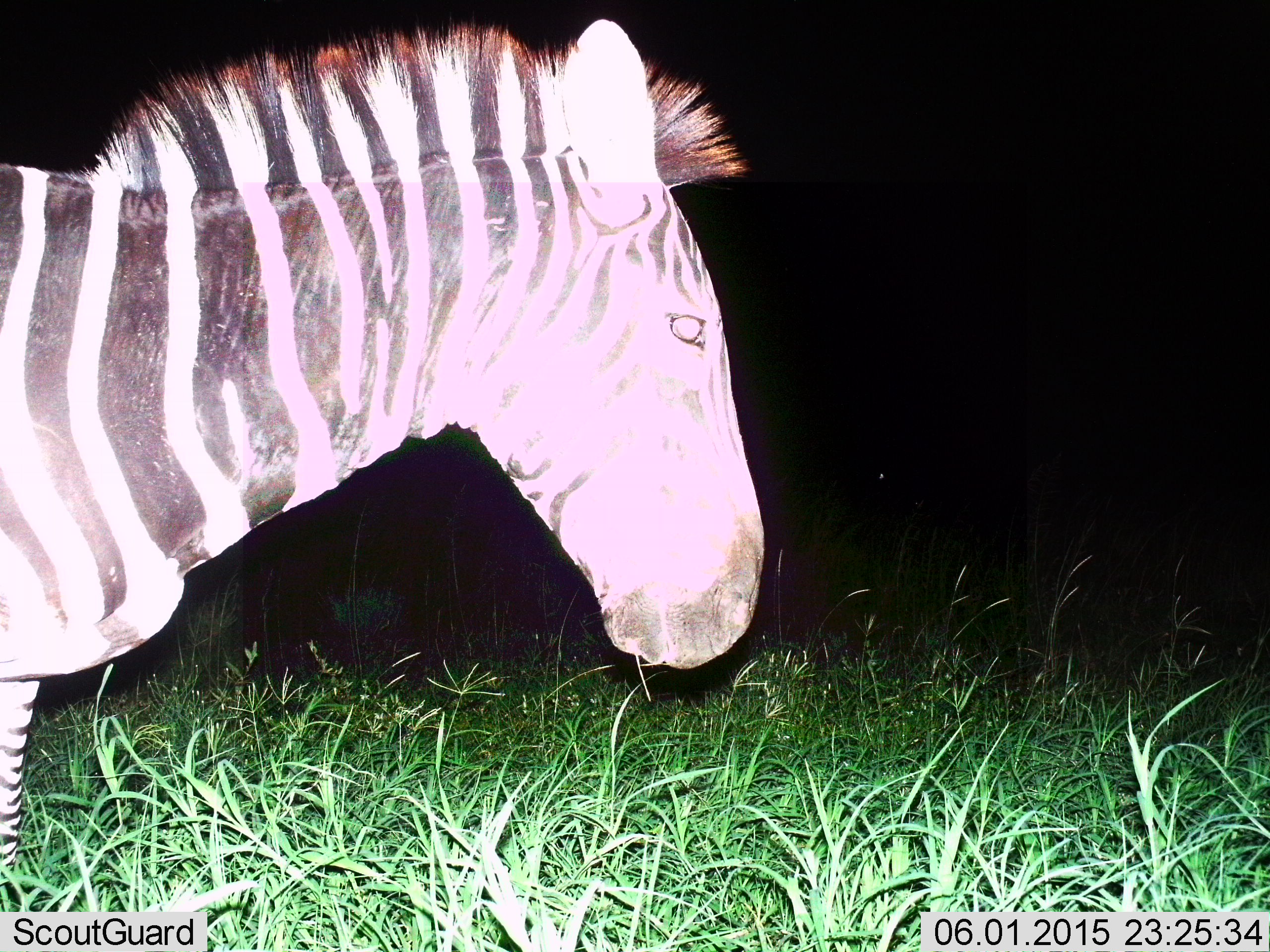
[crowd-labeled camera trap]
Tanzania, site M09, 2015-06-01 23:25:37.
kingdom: Animalia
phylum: Chordata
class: Mammalia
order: Perissodactyla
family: Equidae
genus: Equus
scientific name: Equus quagga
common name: plains zebra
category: zebra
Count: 1.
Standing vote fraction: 80%.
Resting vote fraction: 0%.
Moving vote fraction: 20%.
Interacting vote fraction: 0%.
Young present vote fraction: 0%.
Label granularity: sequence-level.